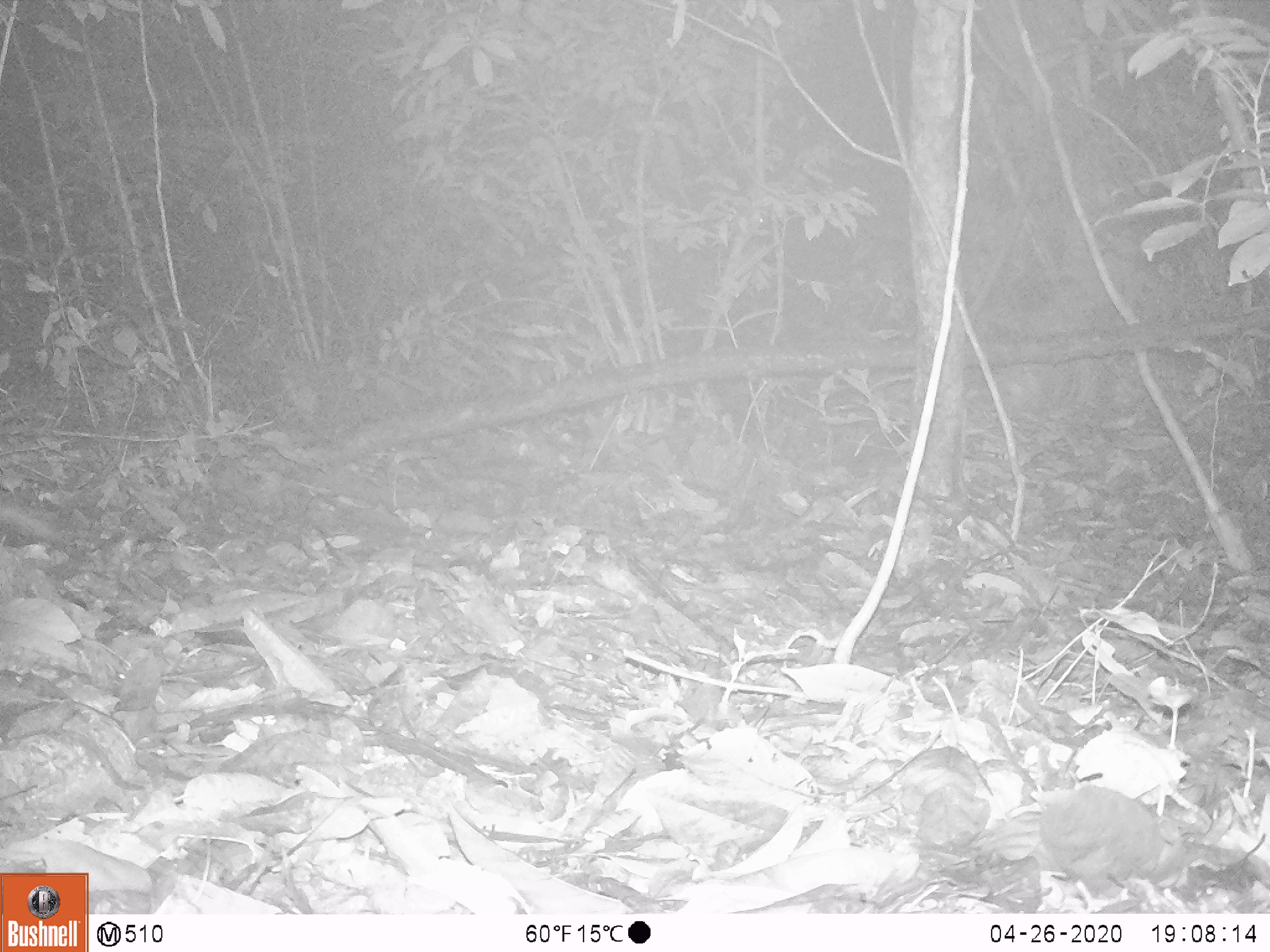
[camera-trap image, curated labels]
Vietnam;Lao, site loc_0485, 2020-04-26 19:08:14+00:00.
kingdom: Animalia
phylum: Chordata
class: Mammalia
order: Carnivora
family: Mustelidae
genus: Melogale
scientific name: Melogale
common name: ferret badger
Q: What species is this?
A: Ferret badger (Melogale).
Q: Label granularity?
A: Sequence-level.